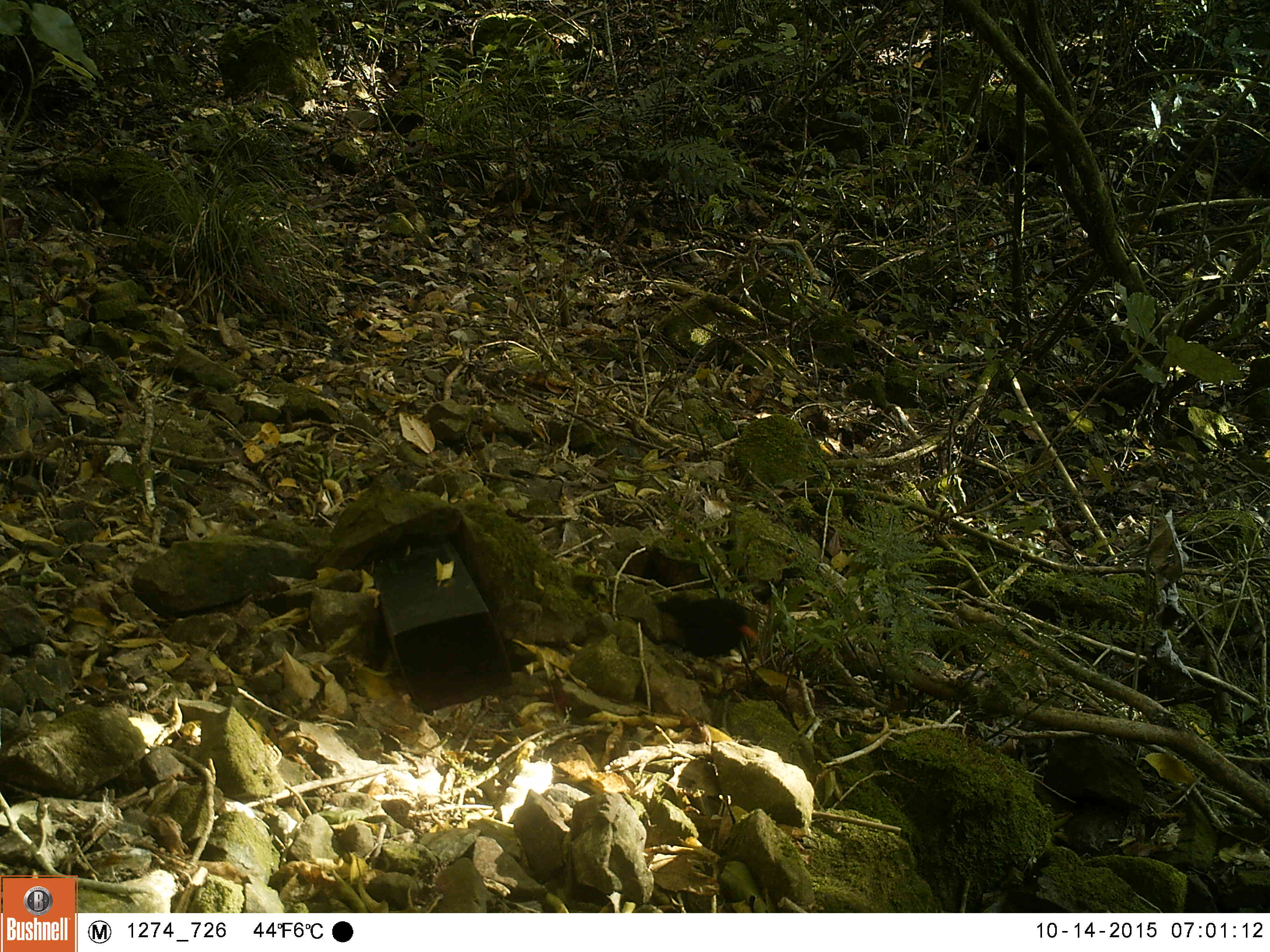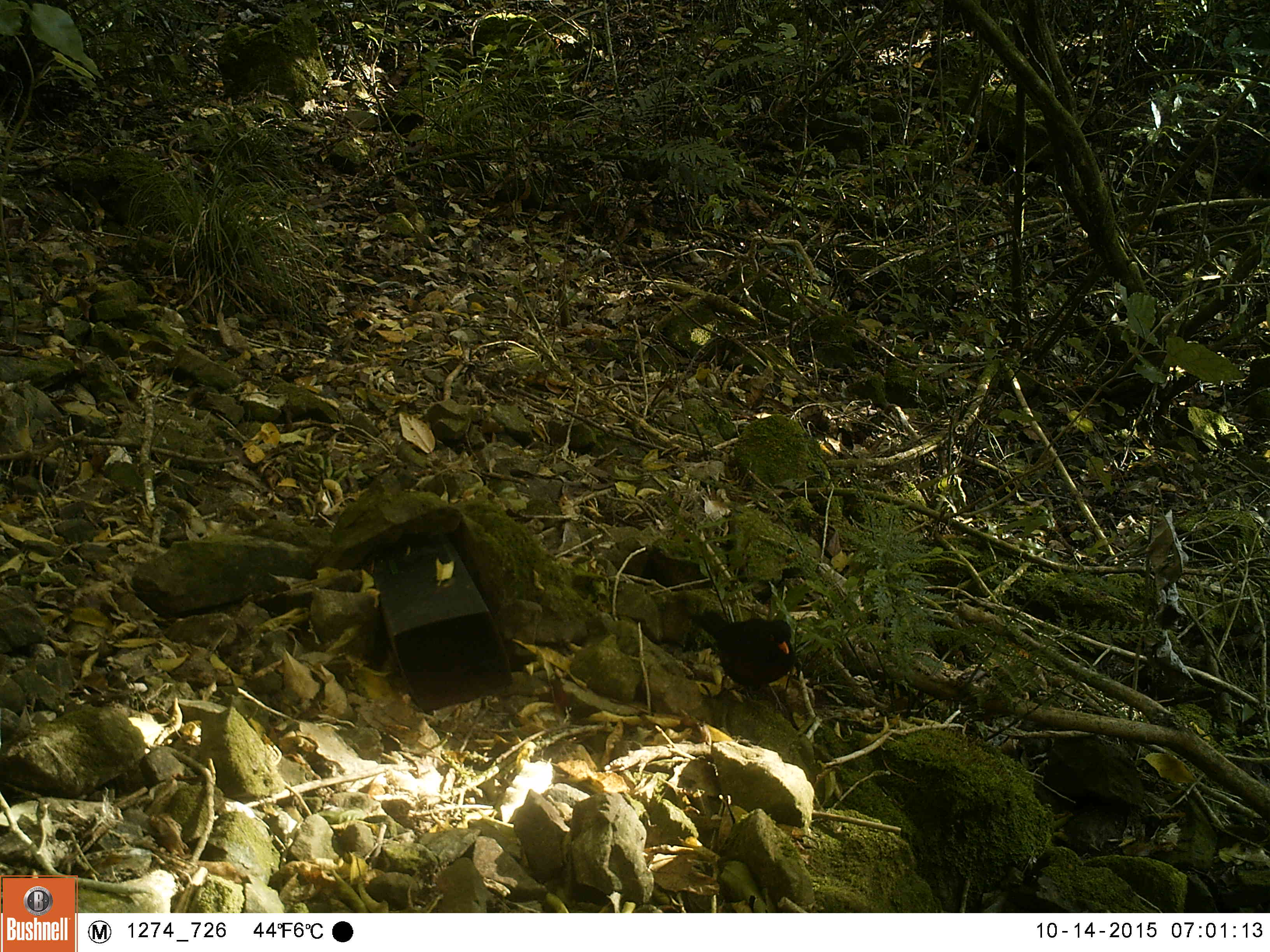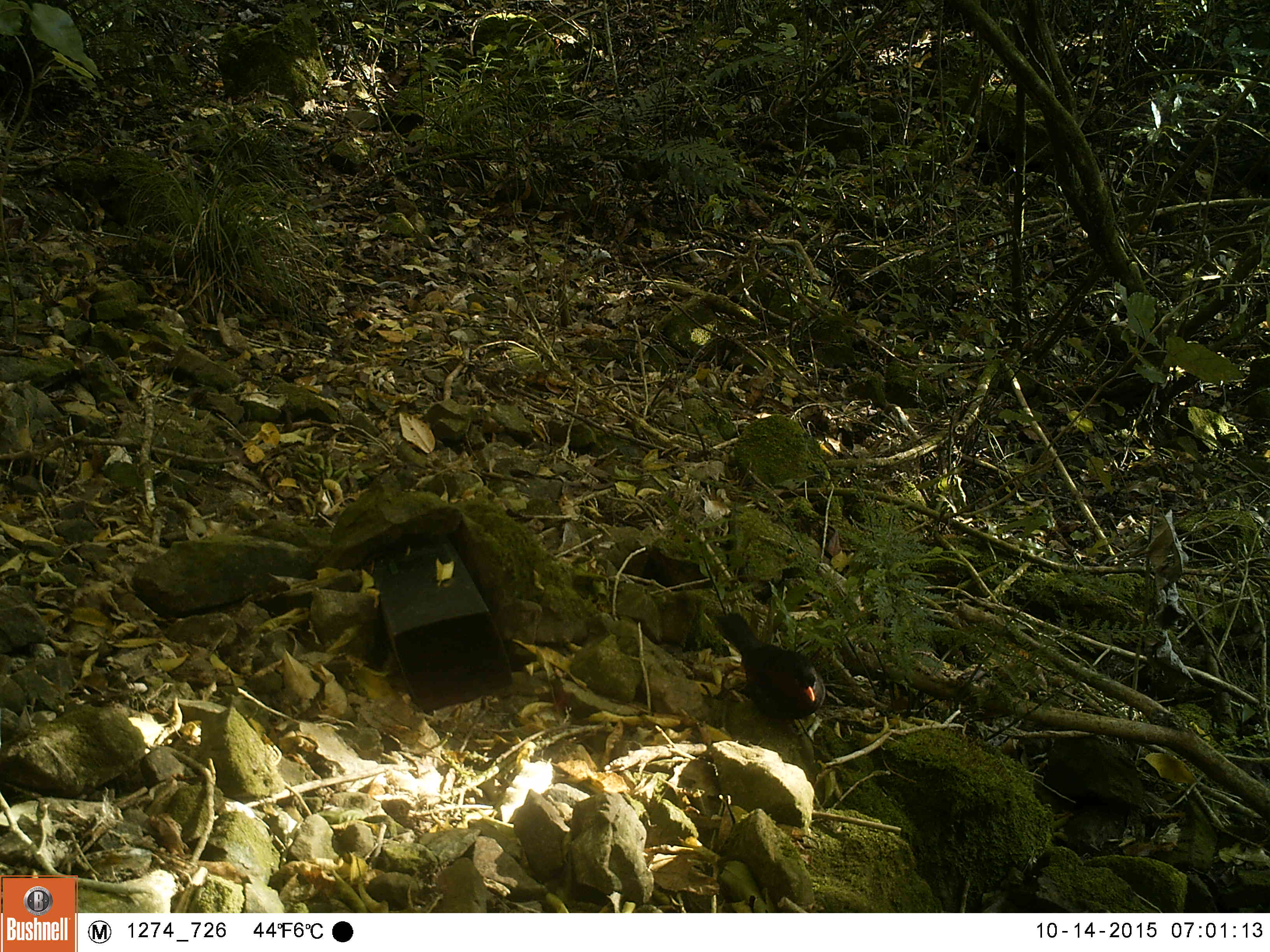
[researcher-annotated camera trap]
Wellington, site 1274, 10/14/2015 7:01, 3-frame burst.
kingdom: Animalia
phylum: Chordata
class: Aves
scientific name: Aves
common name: bird